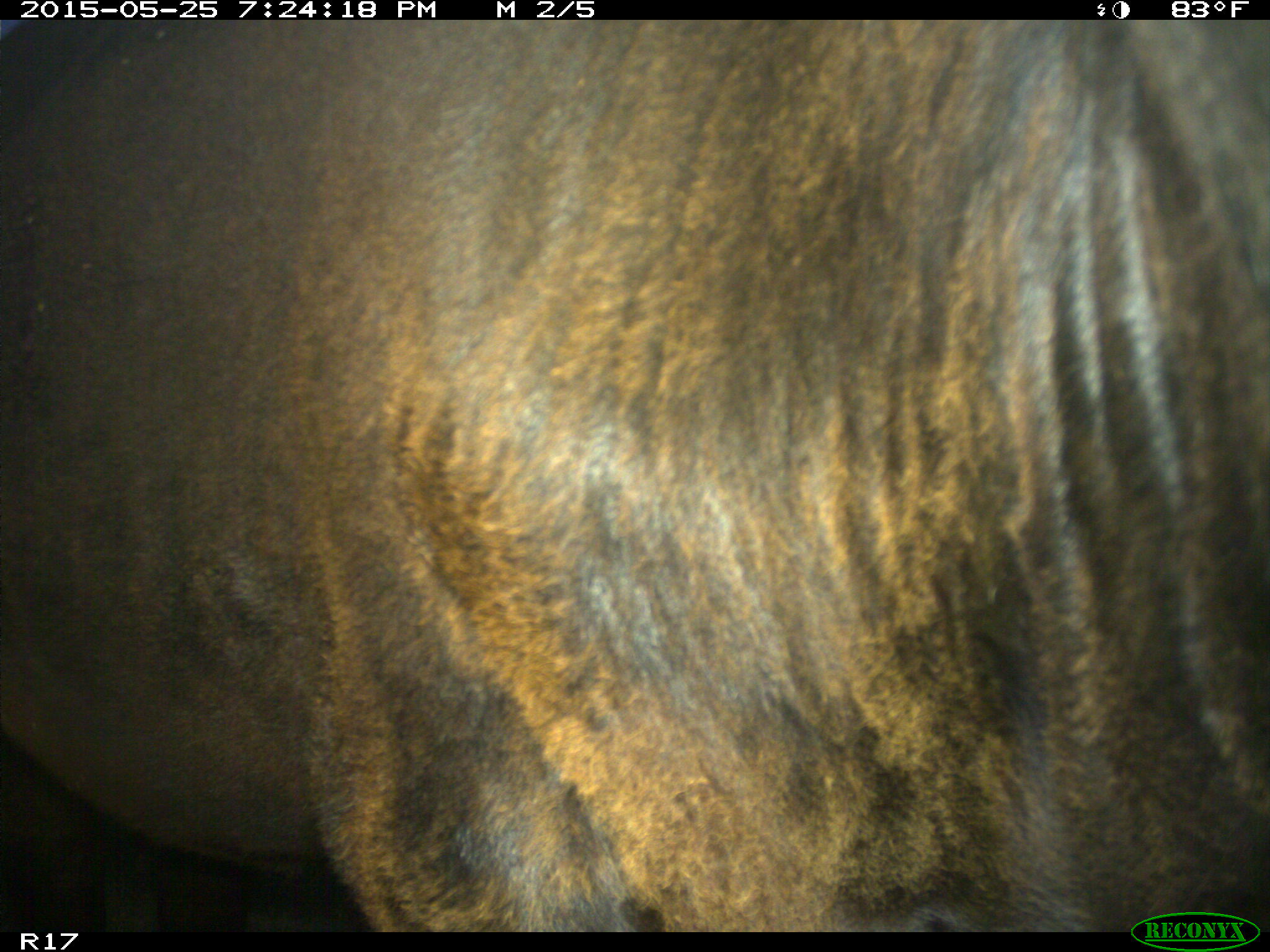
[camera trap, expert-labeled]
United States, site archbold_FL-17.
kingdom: Animalia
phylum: Chordata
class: Mammalia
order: Artiodactyla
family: Bovidae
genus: Bos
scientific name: Bos taurus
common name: domestic cow